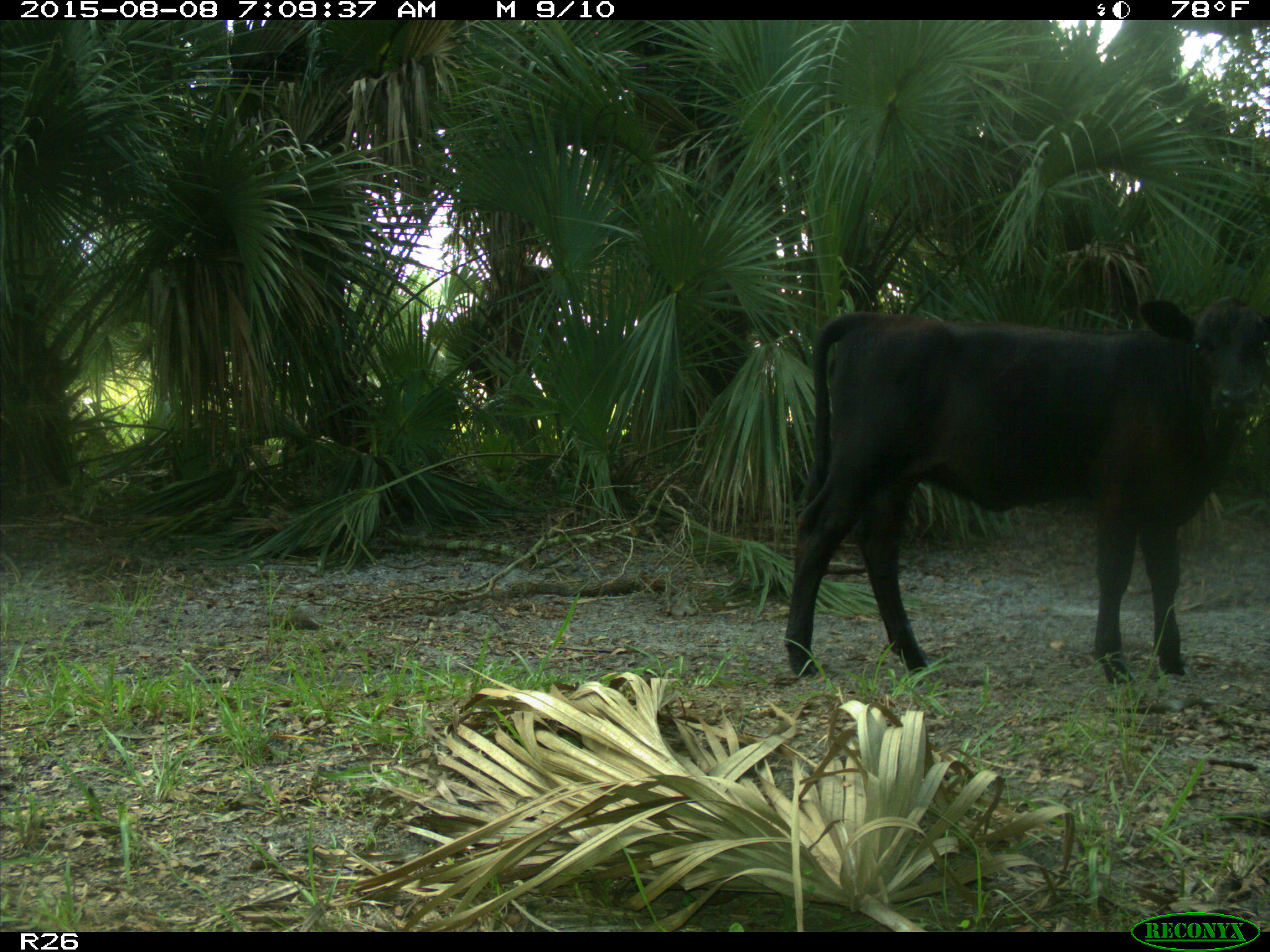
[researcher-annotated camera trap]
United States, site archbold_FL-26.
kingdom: Animalia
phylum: Chordata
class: Mammalia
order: Artiodactyla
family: Bovidae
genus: Bos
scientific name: Bos taurus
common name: domestic cow